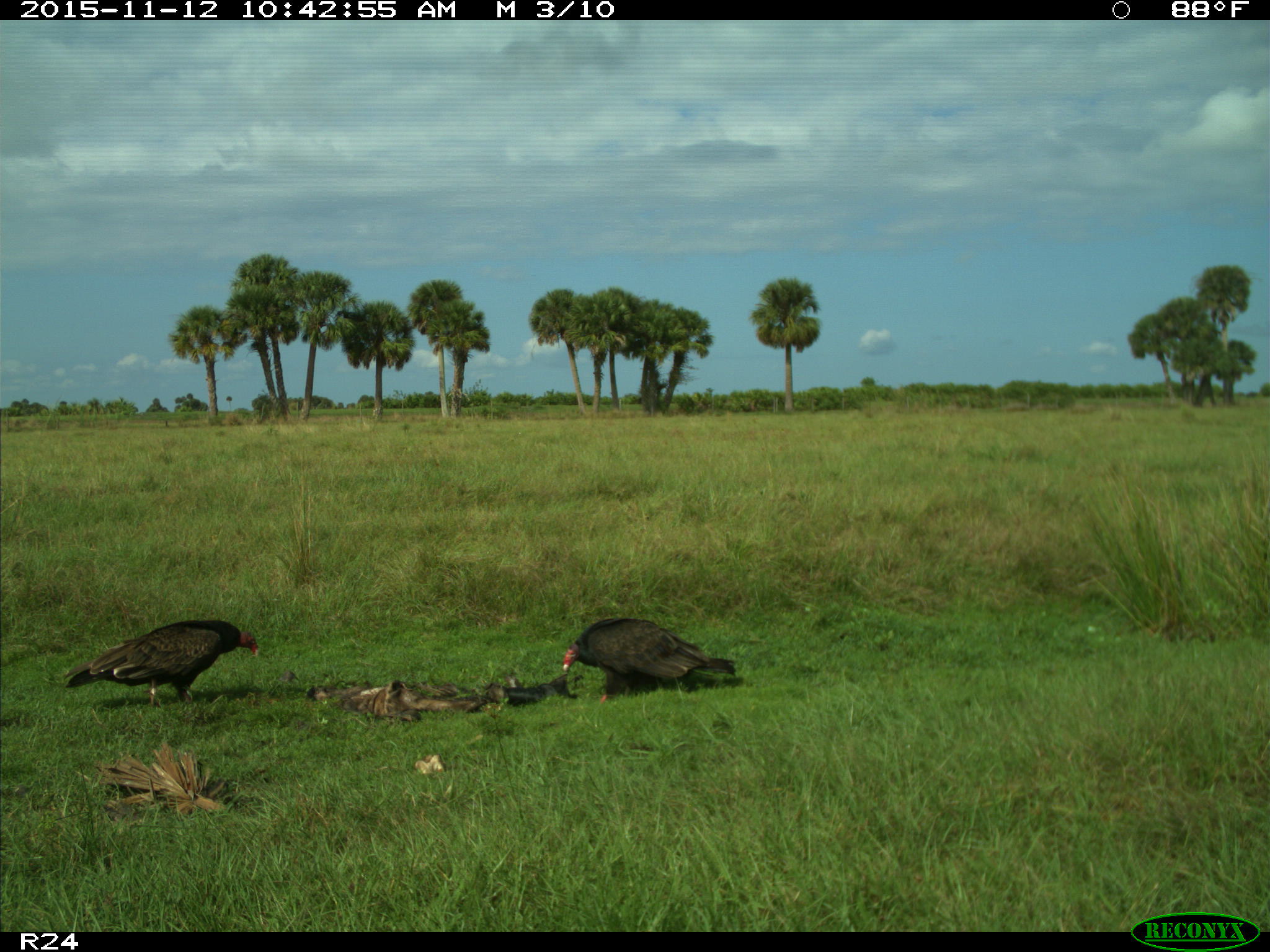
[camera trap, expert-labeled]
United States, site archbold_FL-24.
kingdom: Animalia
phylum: Chordata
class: Aves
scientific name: Aves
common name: birds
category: unidentified bird